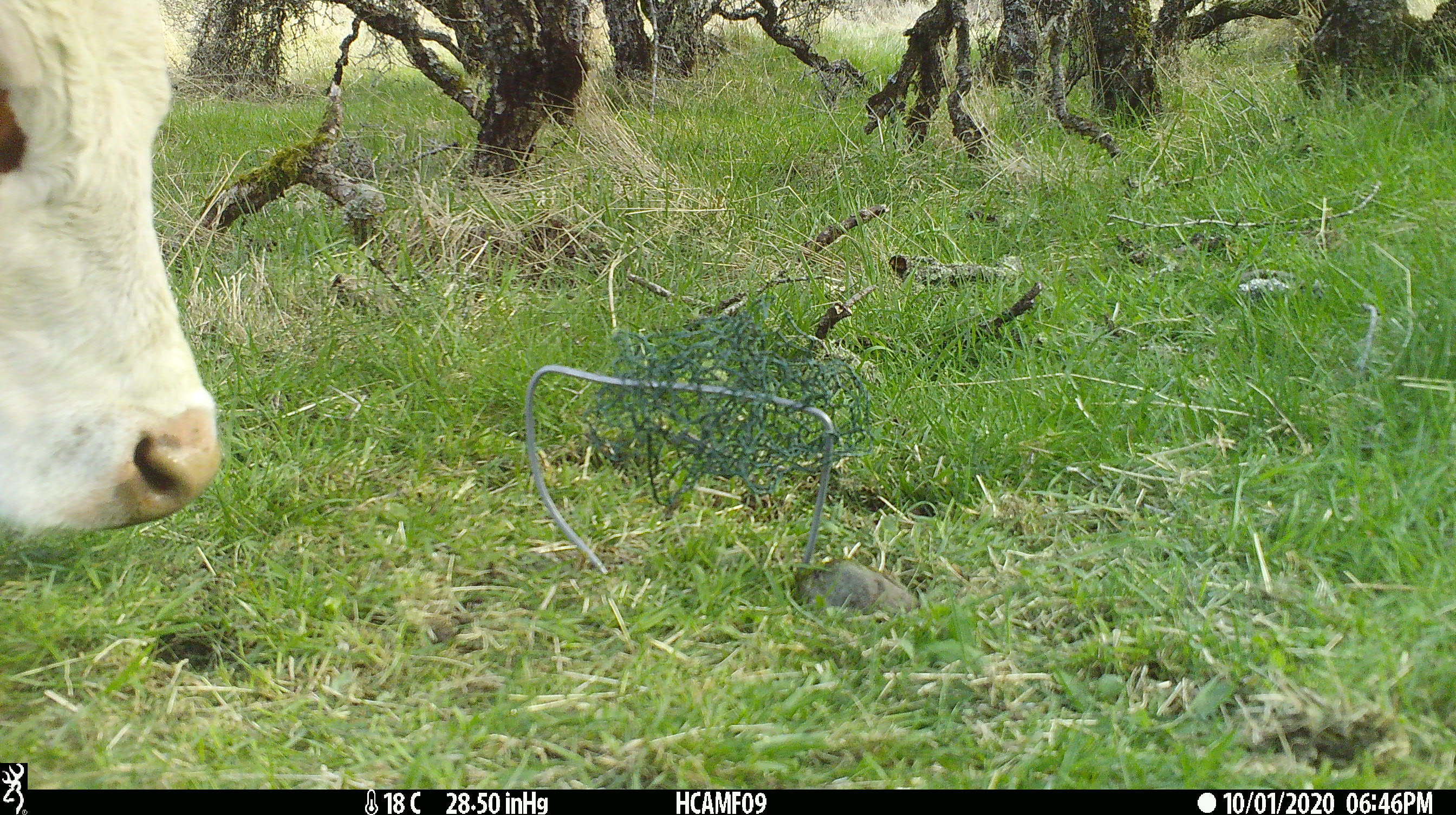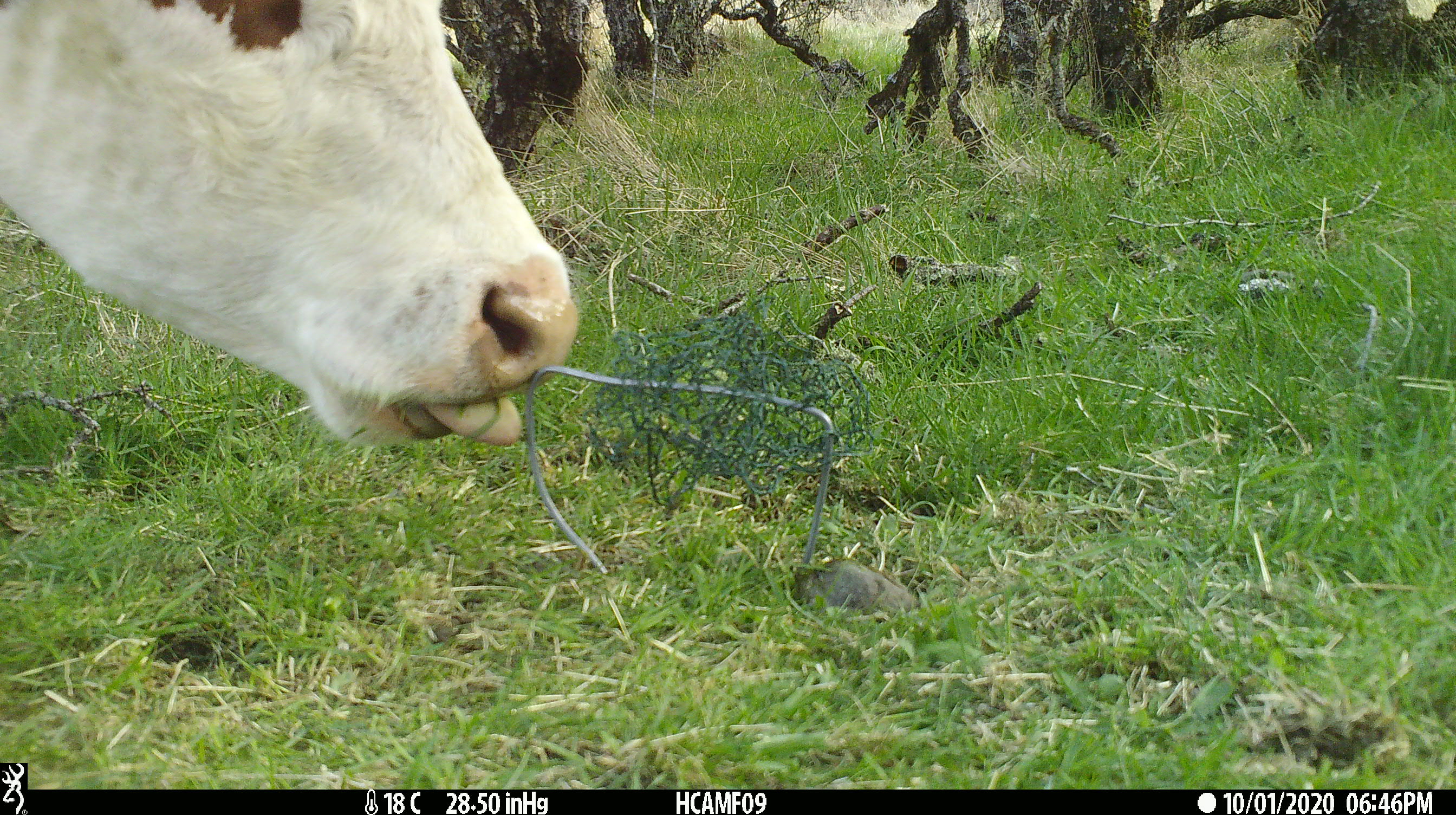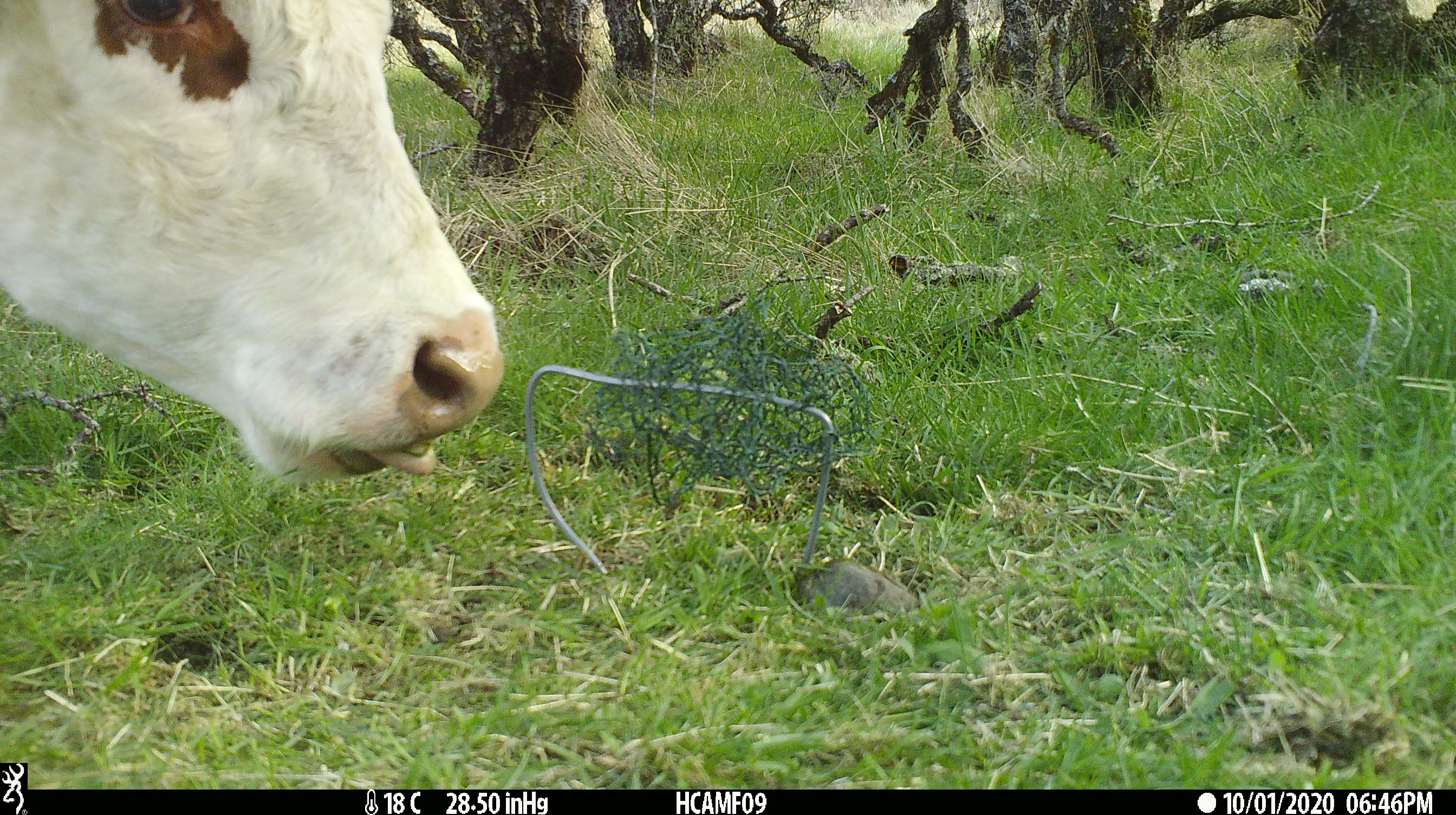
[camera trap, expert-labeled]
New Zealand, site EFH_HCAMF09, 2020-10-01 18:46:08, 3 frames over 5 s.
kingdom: Animalia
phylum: Chordata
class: Mammalia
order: Artiodactyla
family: Bovidae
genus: Bos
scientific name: Bos taurus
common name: domestic cow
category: cow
Cow (domestic cow) (Bos taurus).